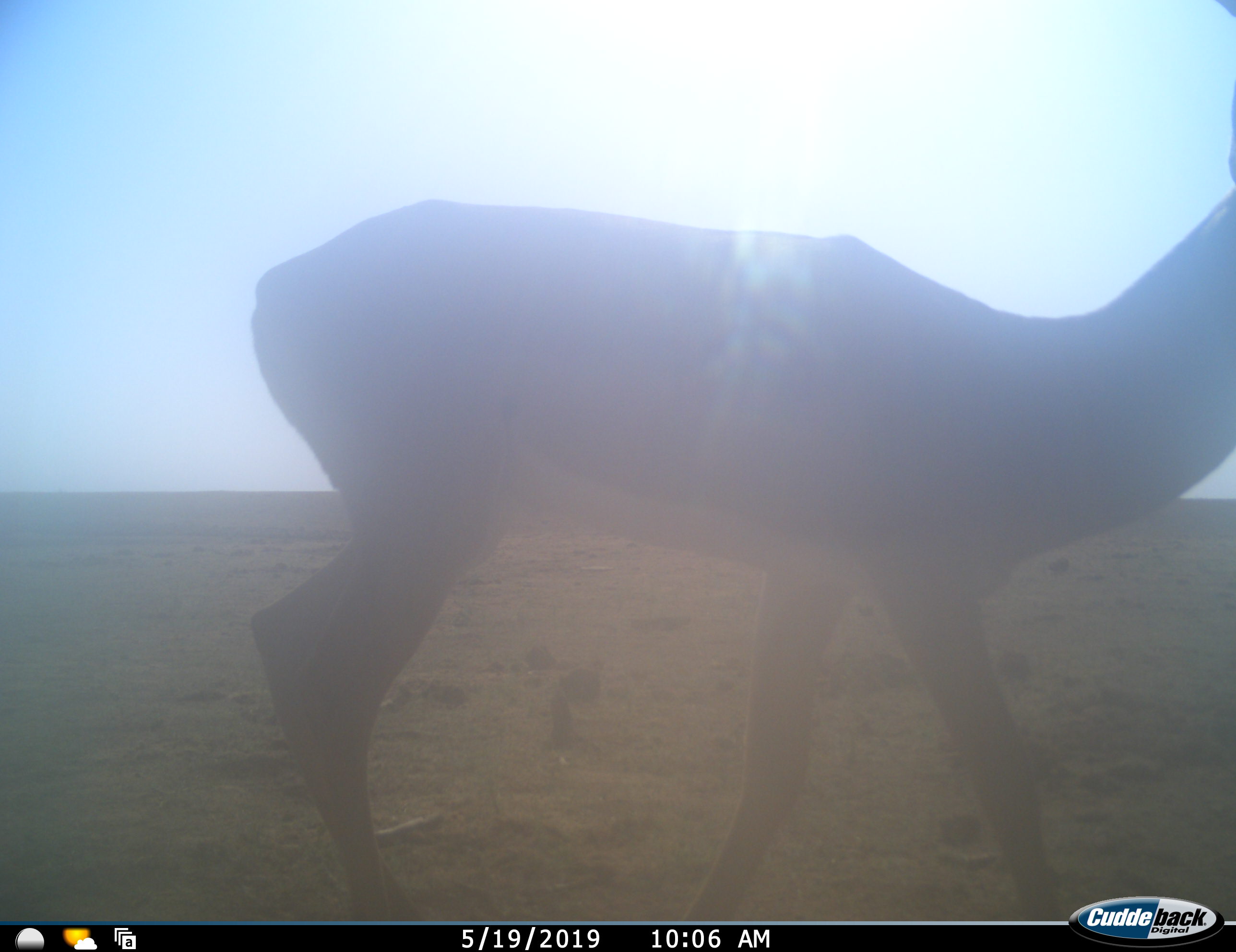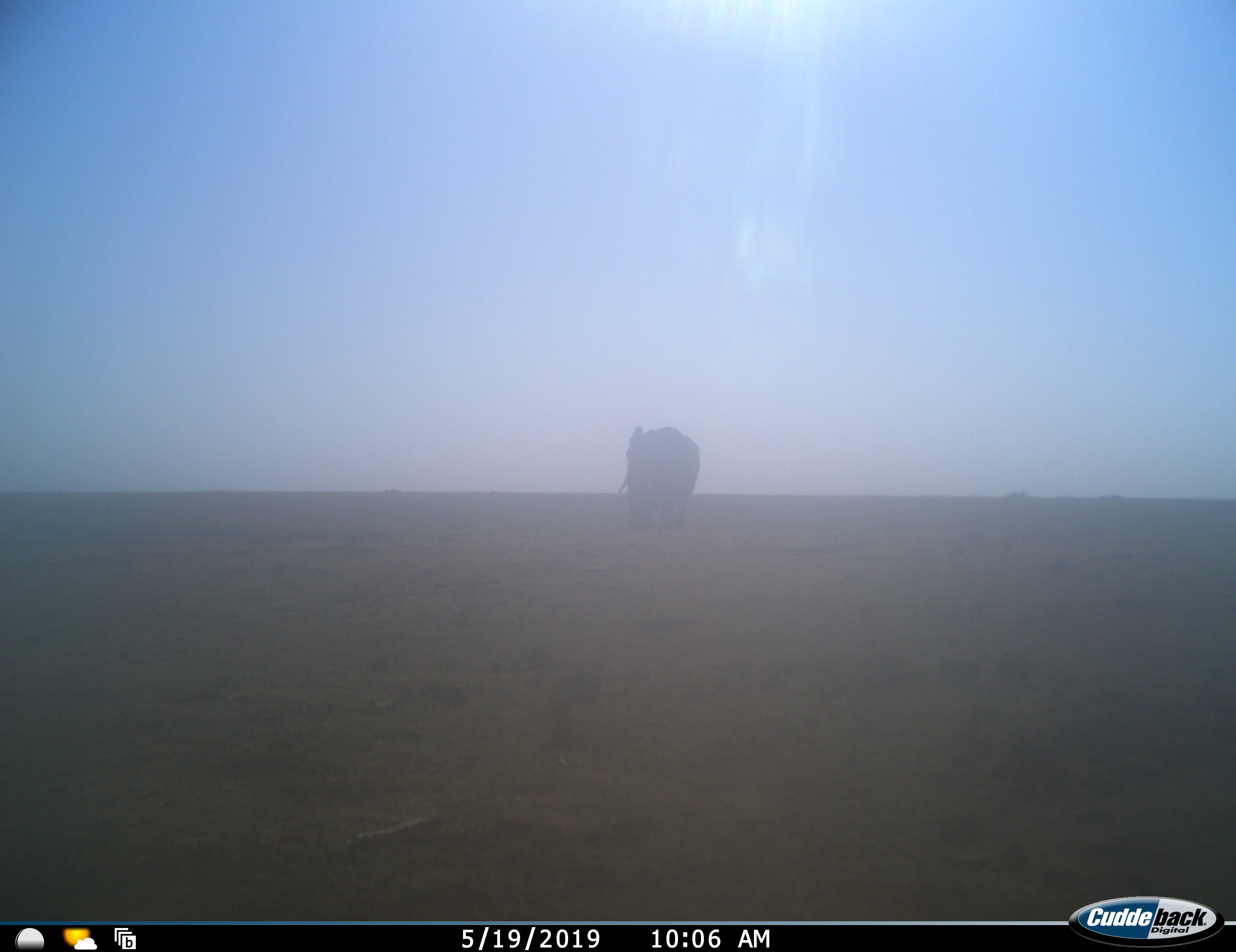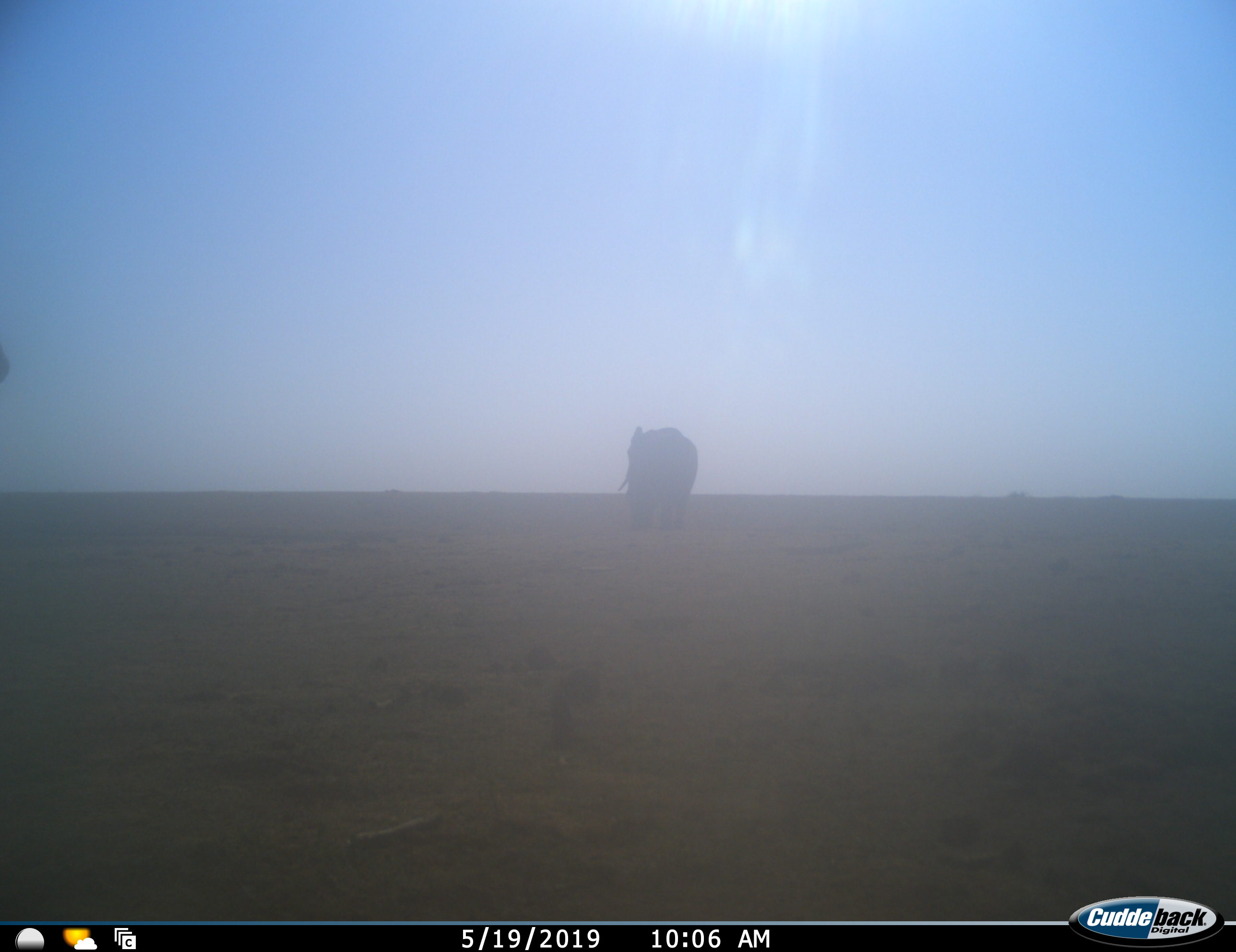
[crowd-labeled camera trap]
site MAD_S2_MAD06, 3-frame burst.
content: unidentified animal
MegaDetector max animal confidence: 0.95